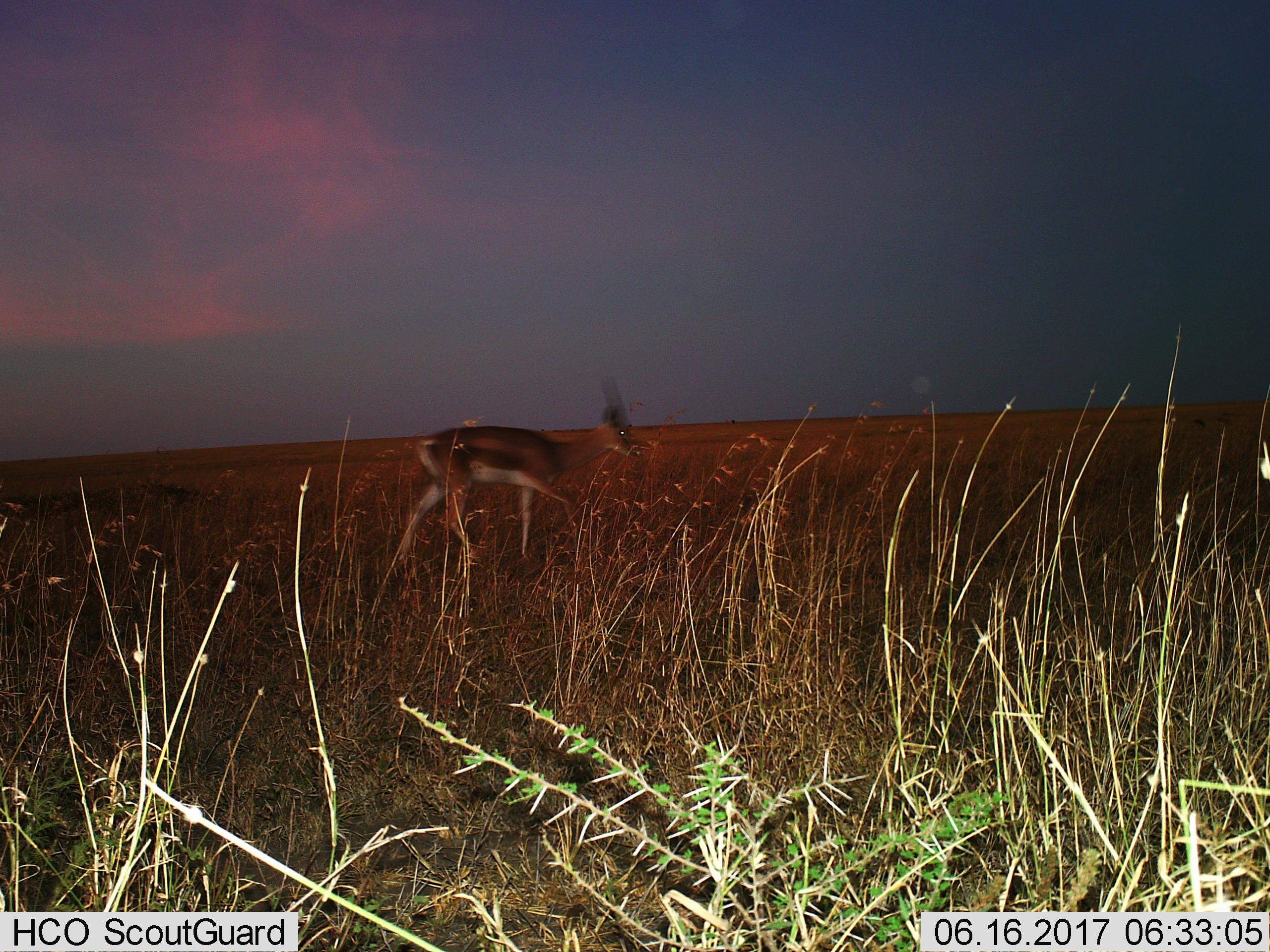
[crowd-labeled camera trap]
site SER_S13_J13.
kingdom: Animalia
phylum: Chordata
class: Mammalia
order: Artiodactyla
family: Bovidae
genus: Eudorcas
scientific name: Eudorcas thomsonii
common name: thomson's gazelle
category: gazellethomsons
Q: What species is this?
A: Gazellethomsons (thomson's gazelle) (Eudorcas thomsonii).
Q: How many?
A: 1.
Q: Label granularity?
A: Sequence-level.